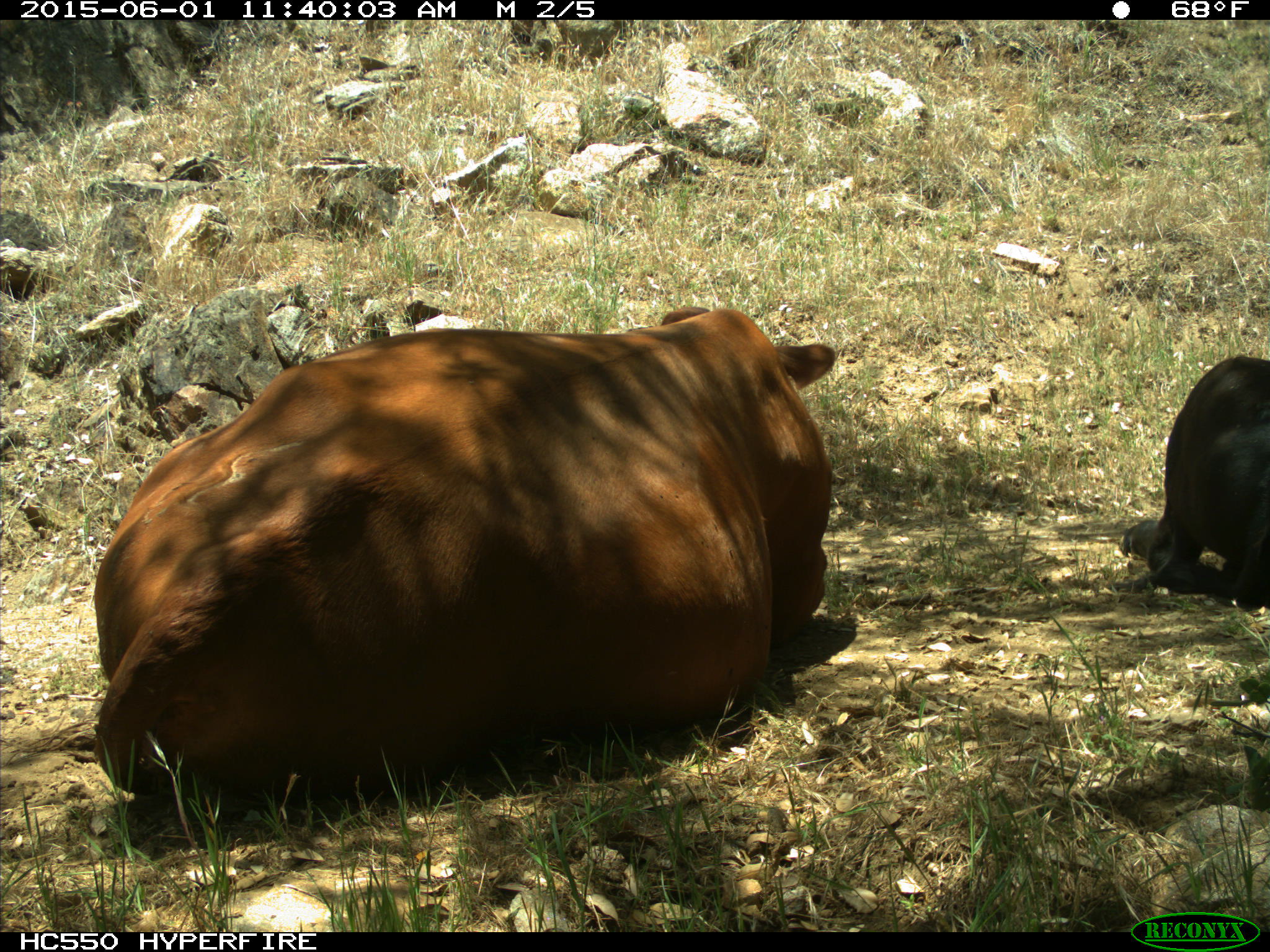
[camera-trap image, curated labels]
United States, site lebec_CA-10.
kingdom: Animalia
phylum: Chordata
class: Mammalia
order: Artiodactyla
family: Bovidae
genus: Bos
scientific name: Bos taurus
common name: domestic cow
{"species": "Bos taurus (domestic cow)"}